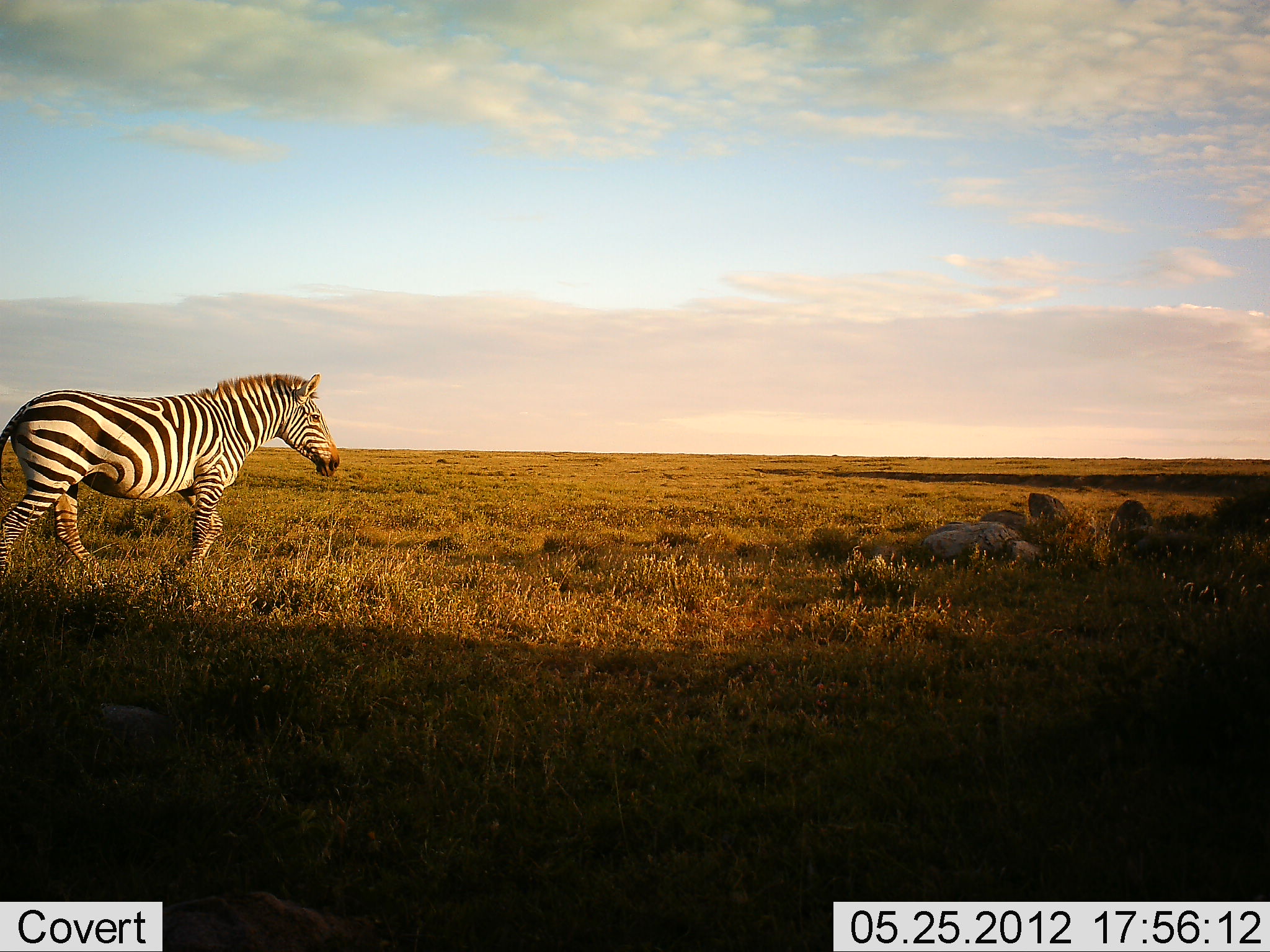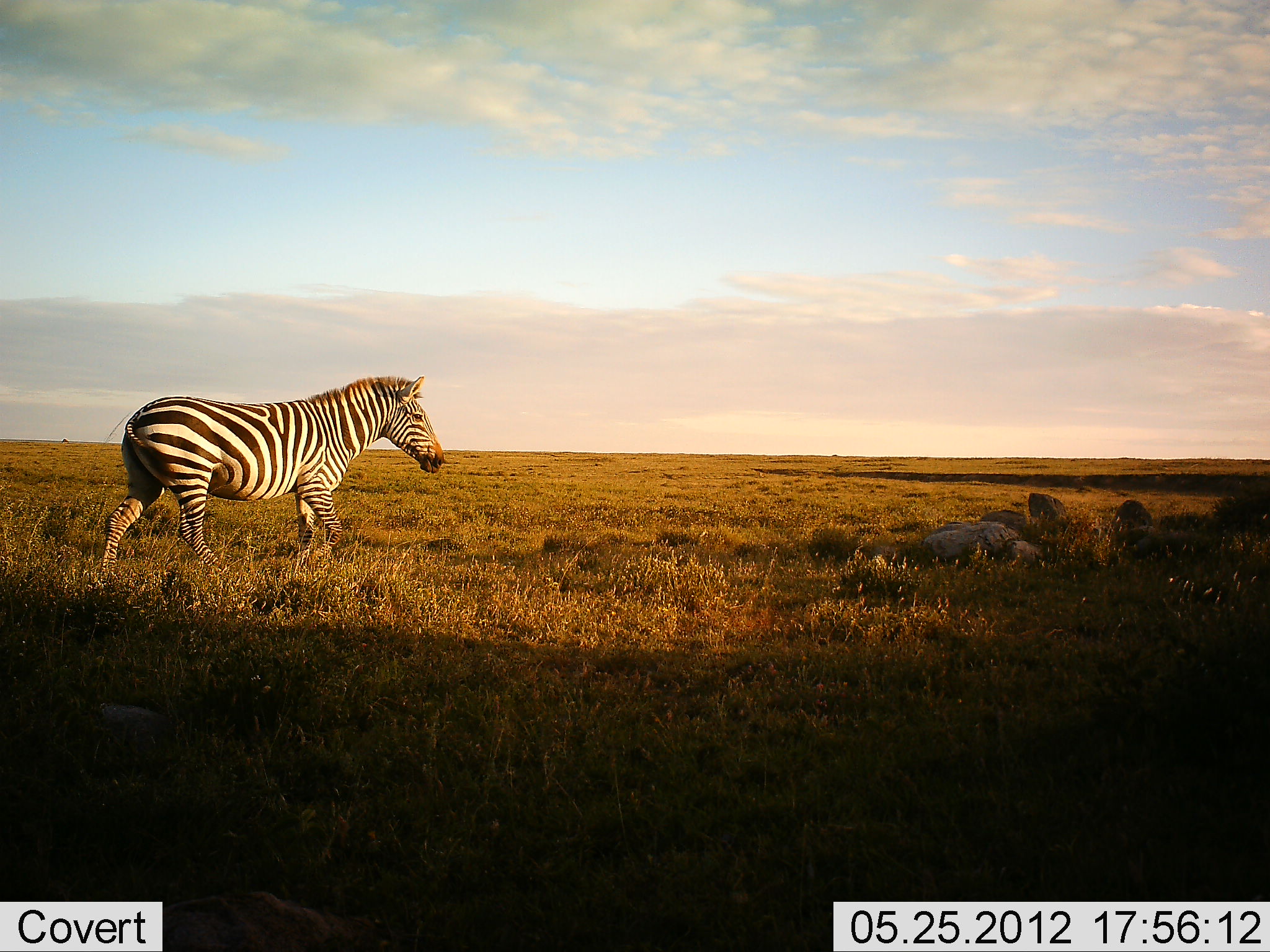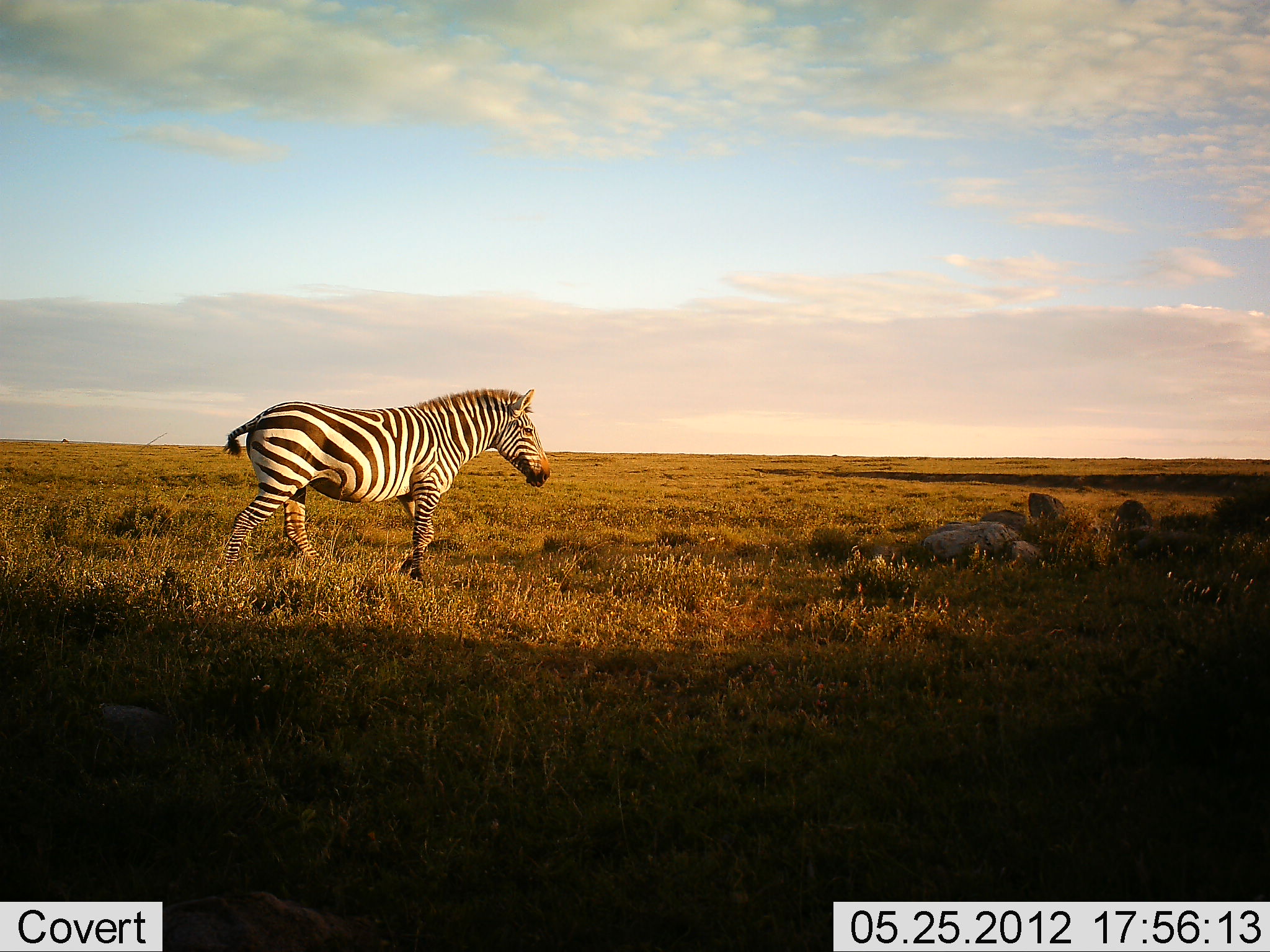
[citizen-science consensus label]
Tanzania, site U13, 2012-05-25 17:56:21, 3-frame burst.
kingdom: Animalia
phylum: Chordata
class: Mammalia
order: Perissodactyla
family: Equidae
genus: Equus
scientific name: Equus quagga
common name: plains zebra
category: zebra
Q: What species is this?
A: Zebra (plains zebra) (Equus quagga).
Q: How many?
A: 1.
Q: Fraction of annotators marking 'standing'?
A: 0%.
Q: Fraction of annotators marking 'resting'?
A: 0%.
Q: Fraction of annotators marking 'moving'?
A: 100%.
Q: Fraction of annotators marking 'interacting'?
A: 0%.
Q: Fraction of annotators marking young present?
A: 0%.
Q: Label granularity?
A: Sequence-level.